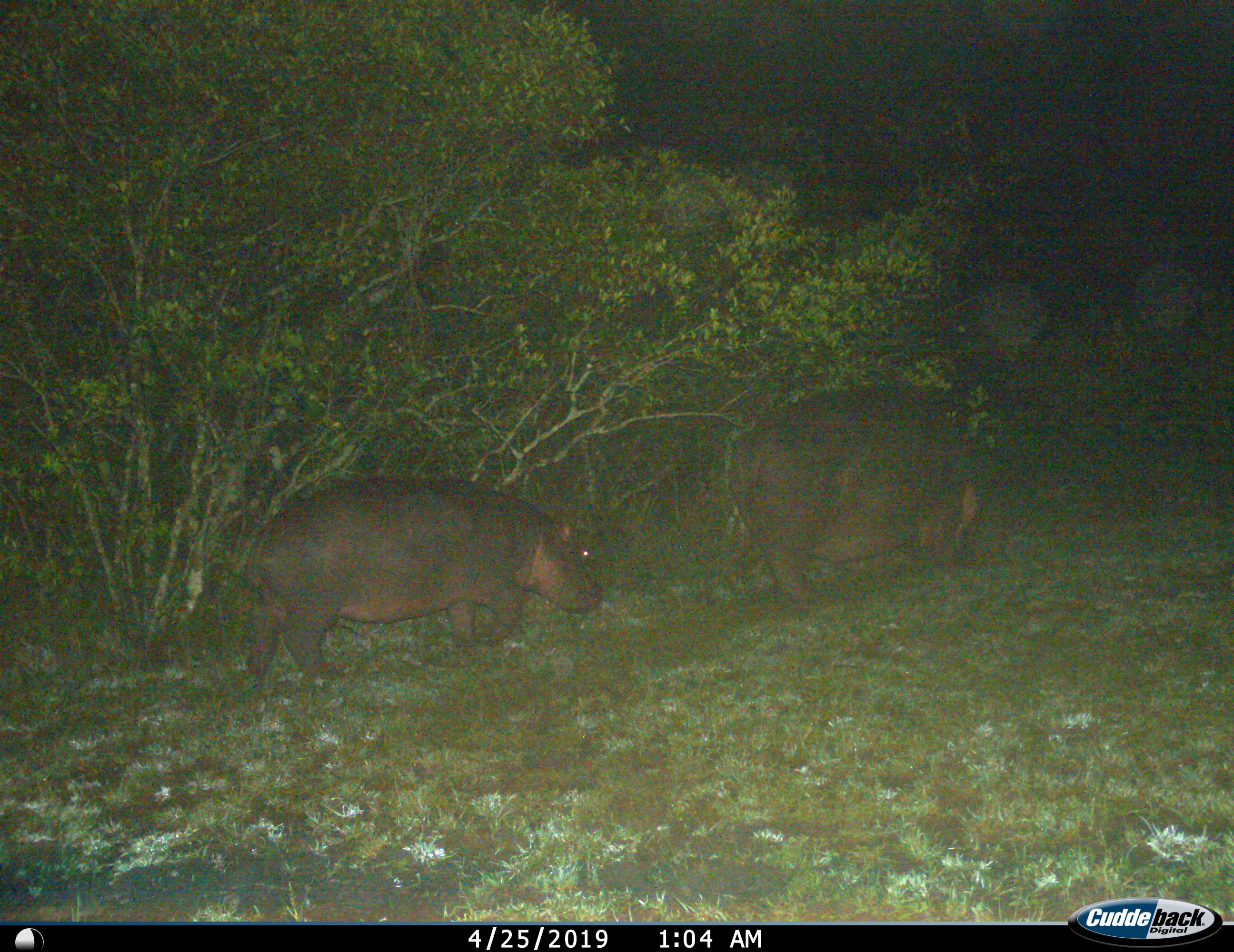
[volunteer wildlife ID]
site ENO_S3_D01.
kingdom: Animalia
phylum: Chordata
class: Mammalia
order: Artiodactyla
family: Hippopotamidae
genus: Hippopotamus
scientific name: Hippopotamus amphibius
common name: hippopotamus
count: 2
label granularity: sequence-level